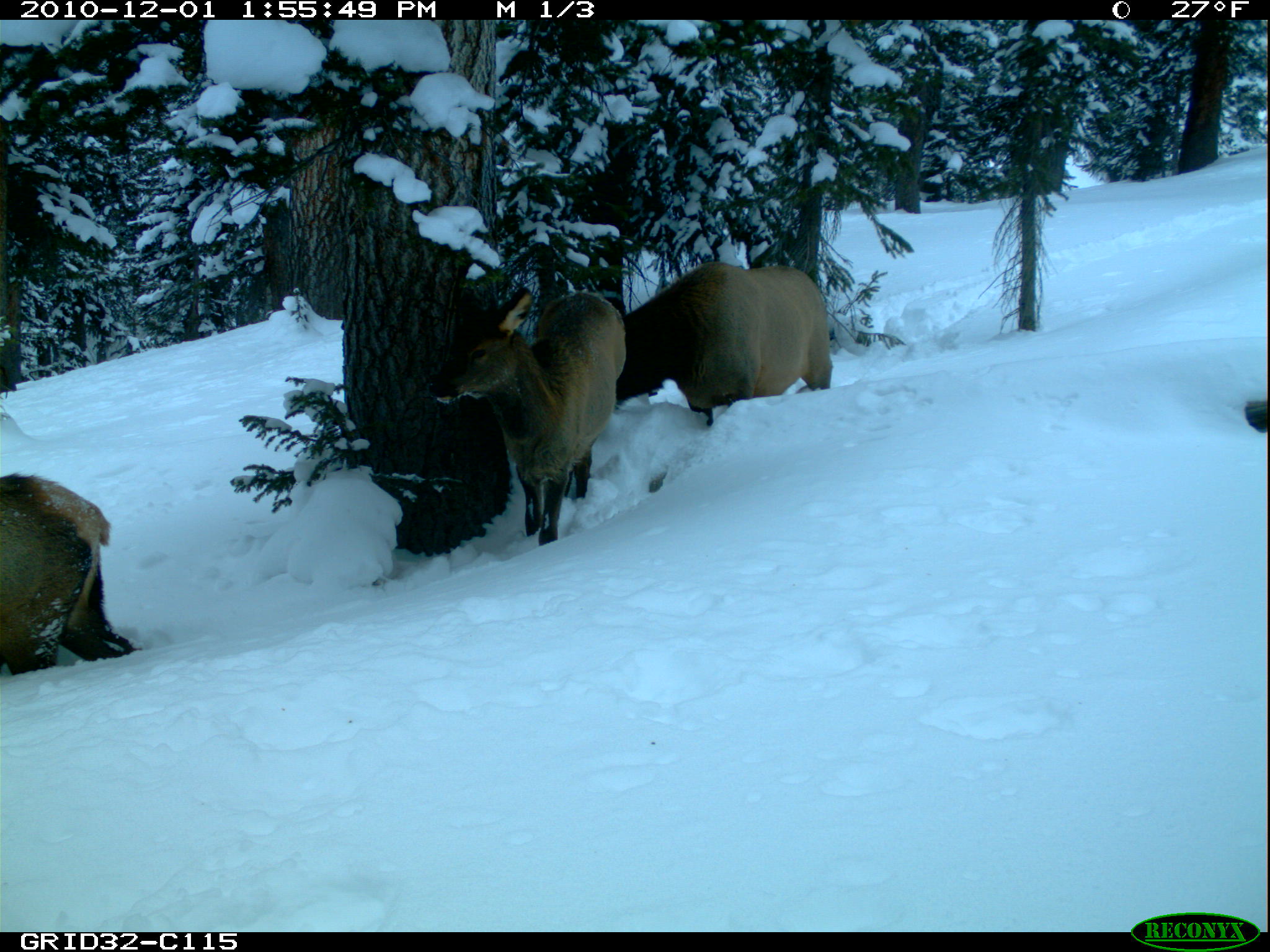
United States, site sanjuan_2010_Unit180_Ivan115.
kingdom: Animalia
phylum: Chordata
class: Mammalia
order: Artiodactyla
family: Cervidae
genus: Cervus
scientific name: Cervus elaphus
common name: red deer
Cervus elaphus (red deer).